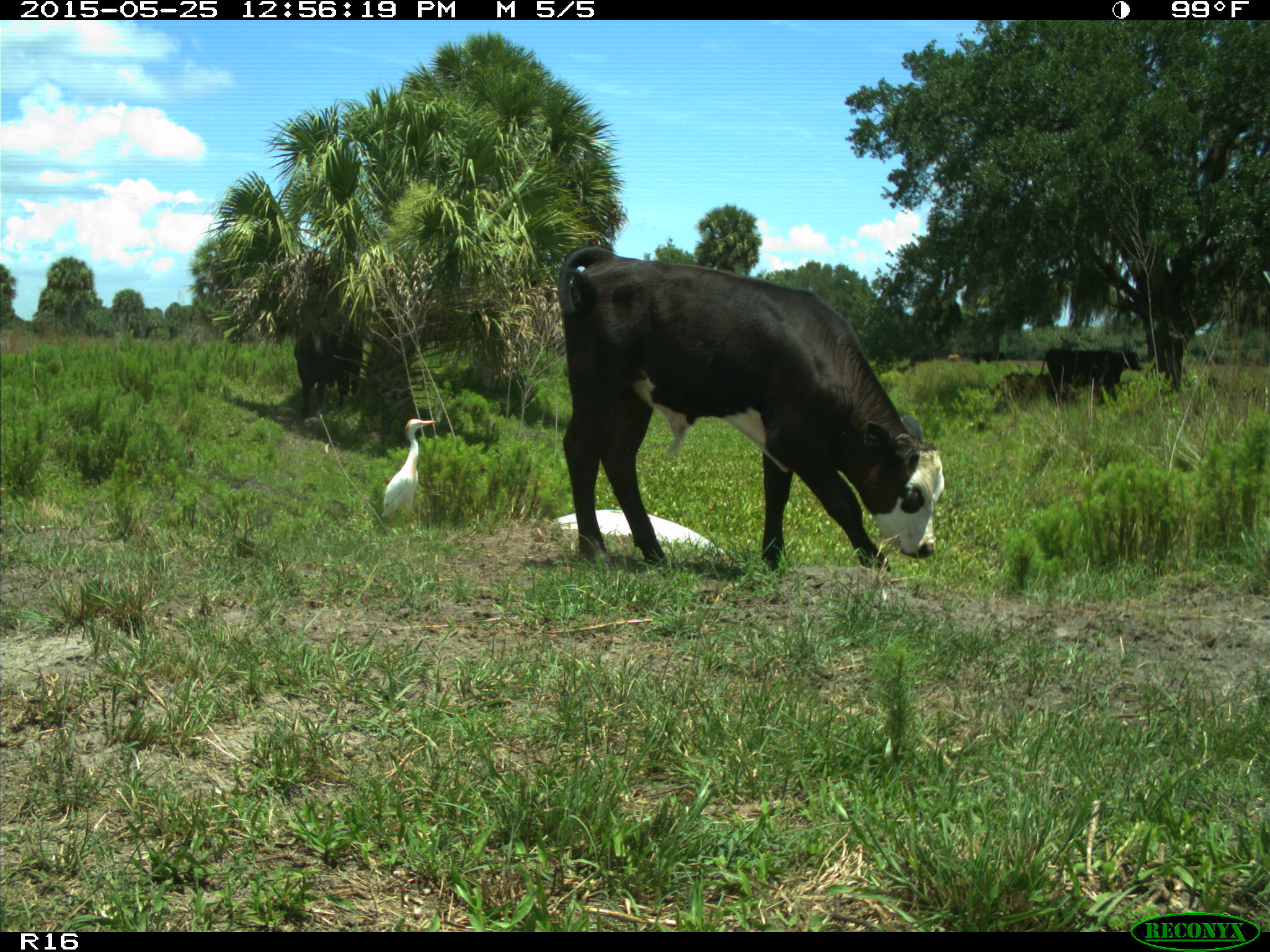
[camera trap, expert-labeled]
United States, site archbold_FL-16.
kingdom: Animalia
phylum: Chordata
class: Mammalia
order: Artiodactyla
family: Bovidae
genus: Bos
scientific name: Bos taurus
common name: domestic cow